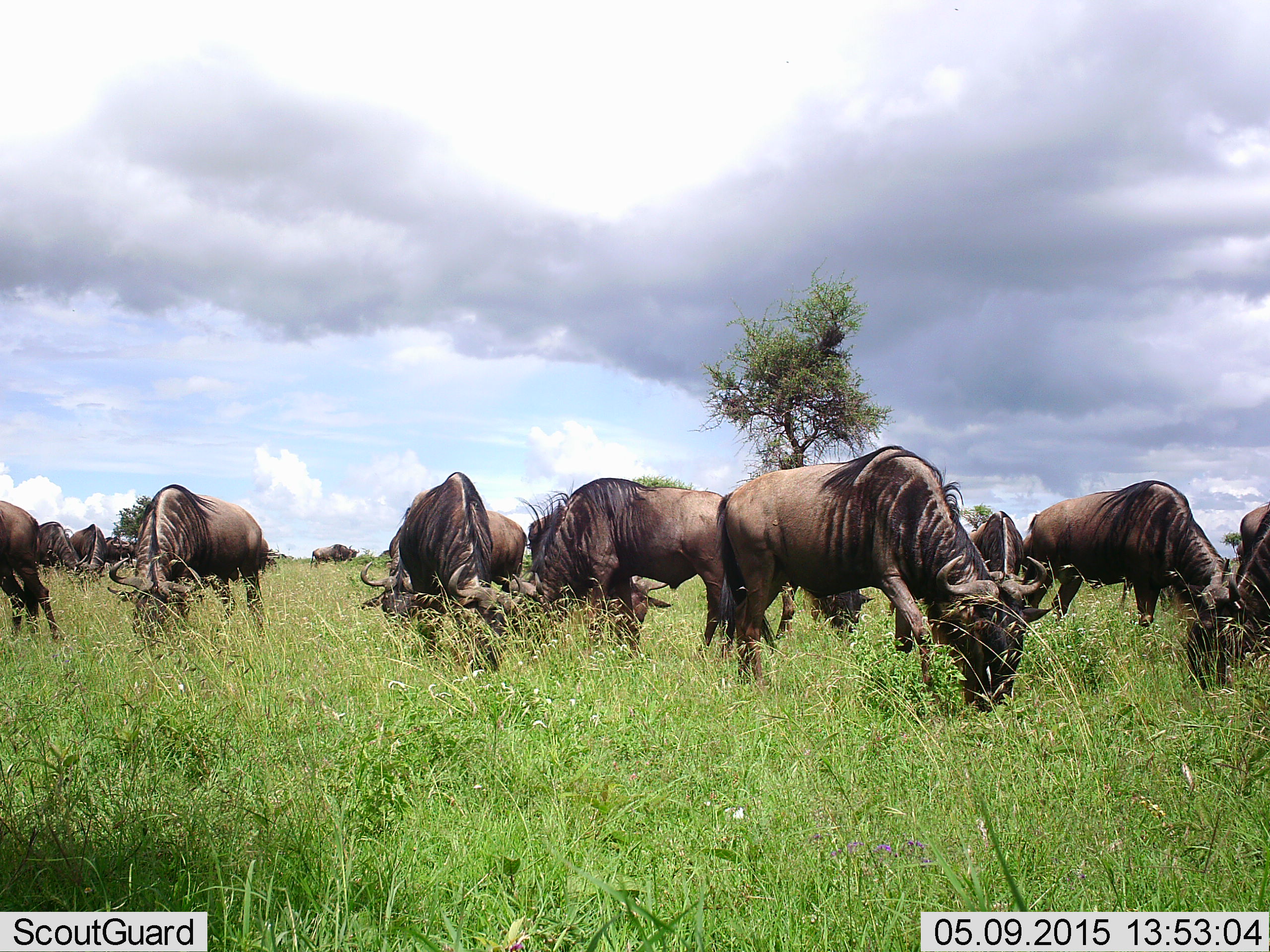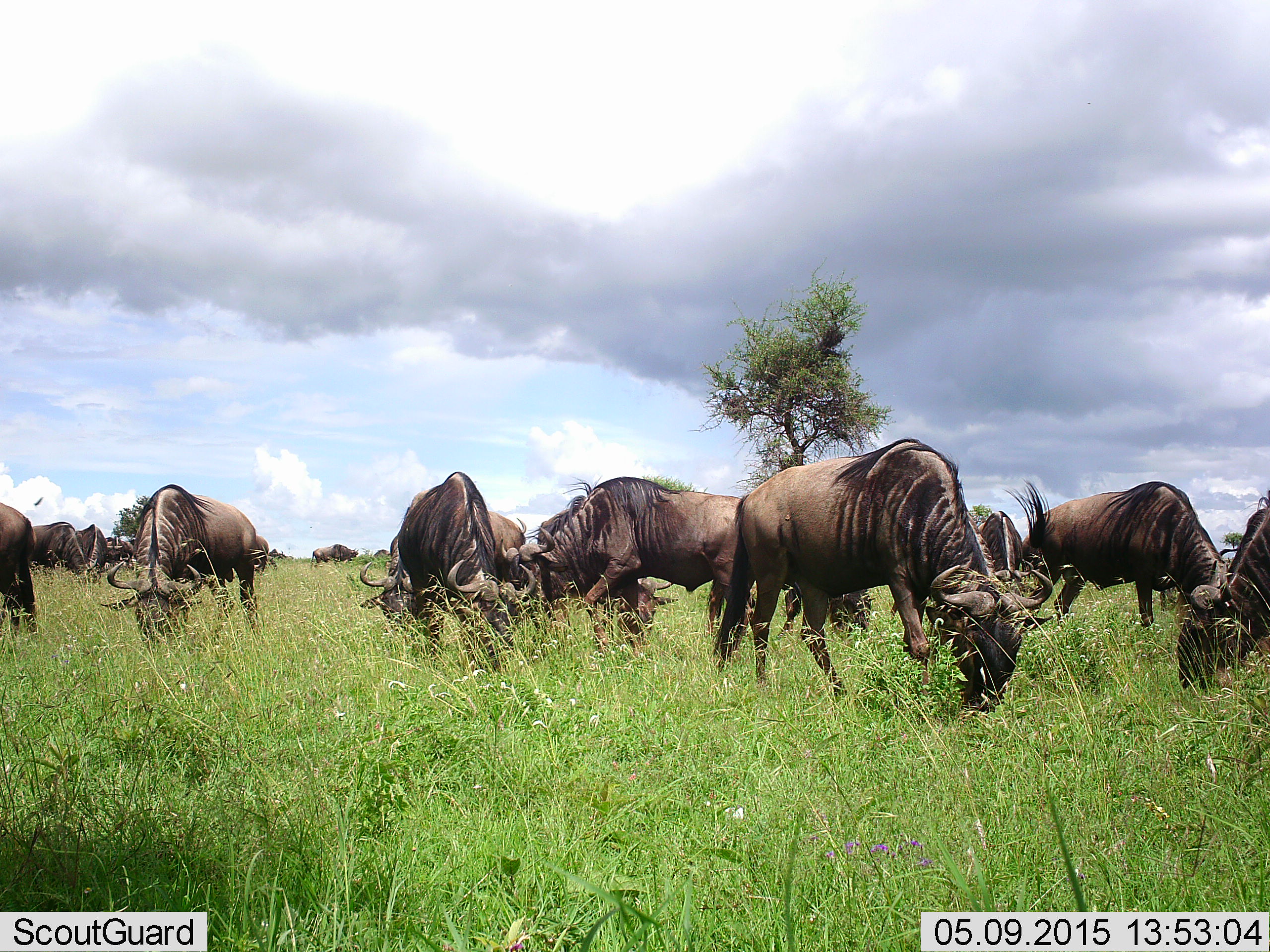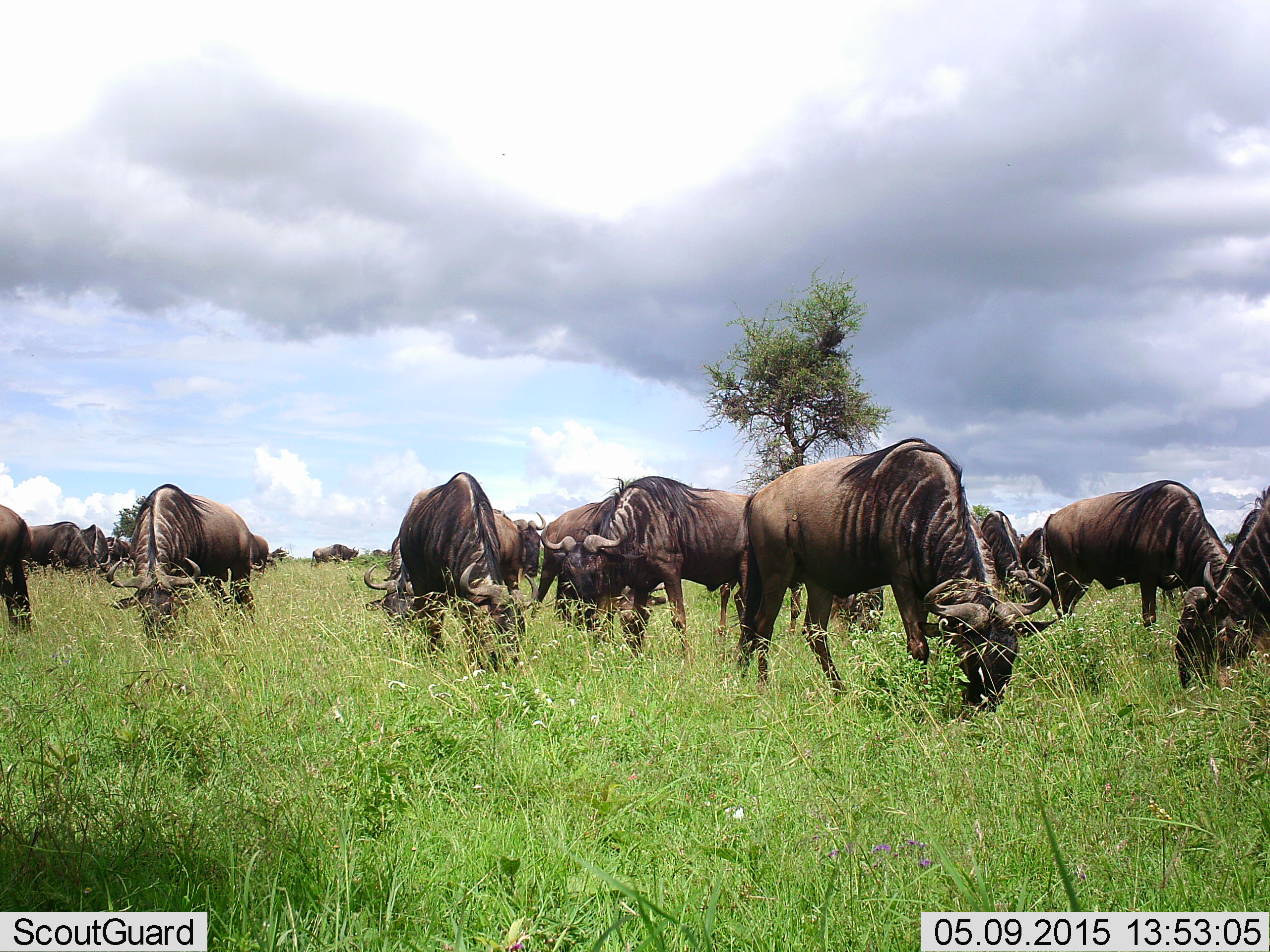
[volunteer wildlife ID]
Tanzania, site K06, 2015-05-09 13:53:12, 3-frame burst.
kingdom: Animalia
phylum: Chordata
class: Mammalia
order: Artiodactyla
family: Bovidae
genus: Connochaetes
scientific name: Connochaetes taurinus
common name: blue wildebeest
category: wildebeest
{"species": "wildebeest (blue wildebeest) (Connochaetes taurinus)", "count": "11-50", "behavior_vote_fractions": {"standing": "20%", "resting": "0%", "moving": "20%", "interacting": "10%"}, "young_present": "0%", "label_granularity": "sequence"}